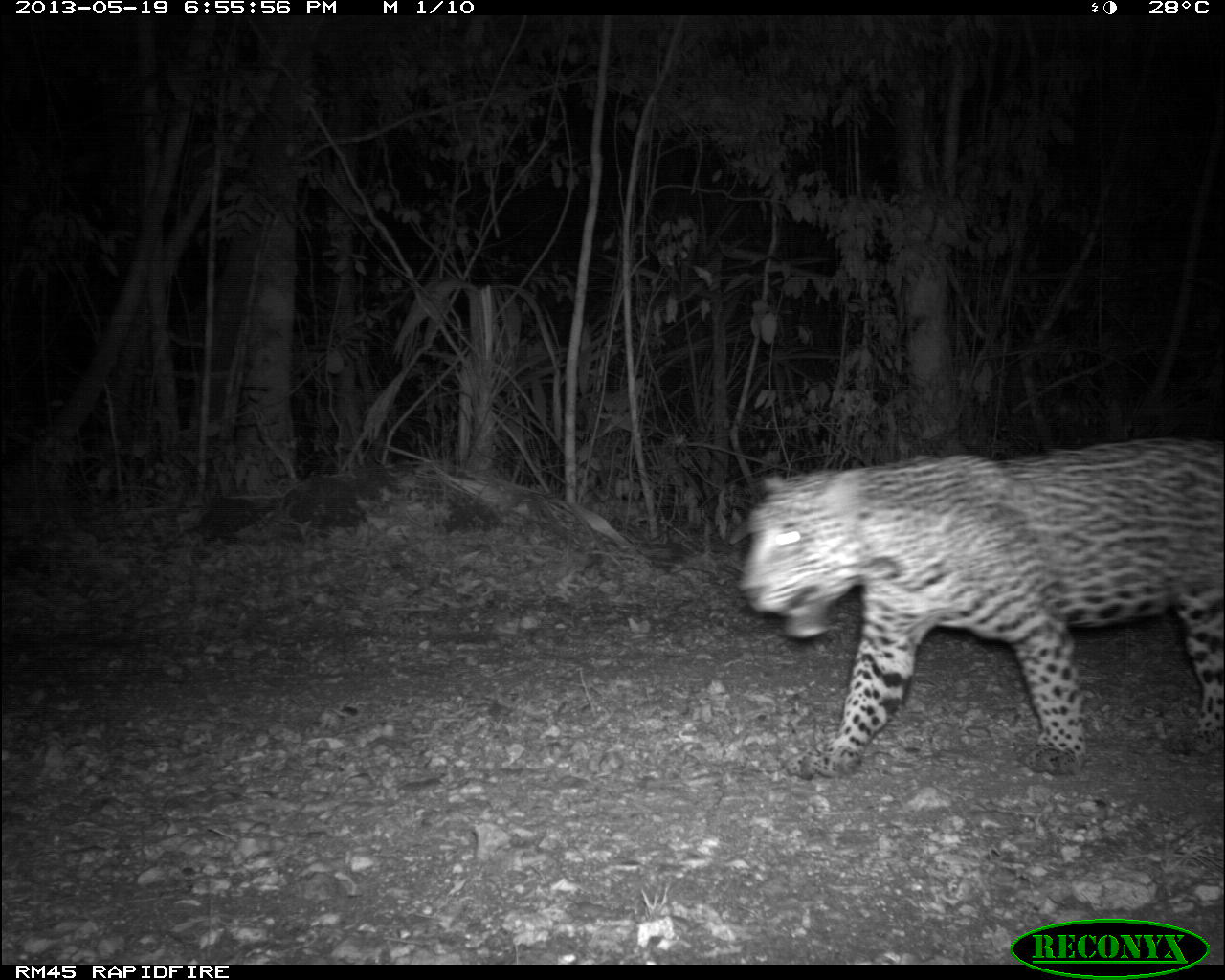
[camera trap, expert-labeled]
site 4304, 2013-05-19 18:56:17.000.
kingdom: Animalia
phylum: Chordata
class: Mammalia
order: Carnivora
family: Felidae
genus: Panthera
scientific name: Panthera onca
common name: jaguar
Panthera onca (jaguar), count 1, sex male.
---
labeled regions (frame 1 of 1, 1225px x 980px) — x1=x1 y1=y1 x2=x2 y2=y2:
panthera onca: x1=744 y1=438 x2=1225 y2=775